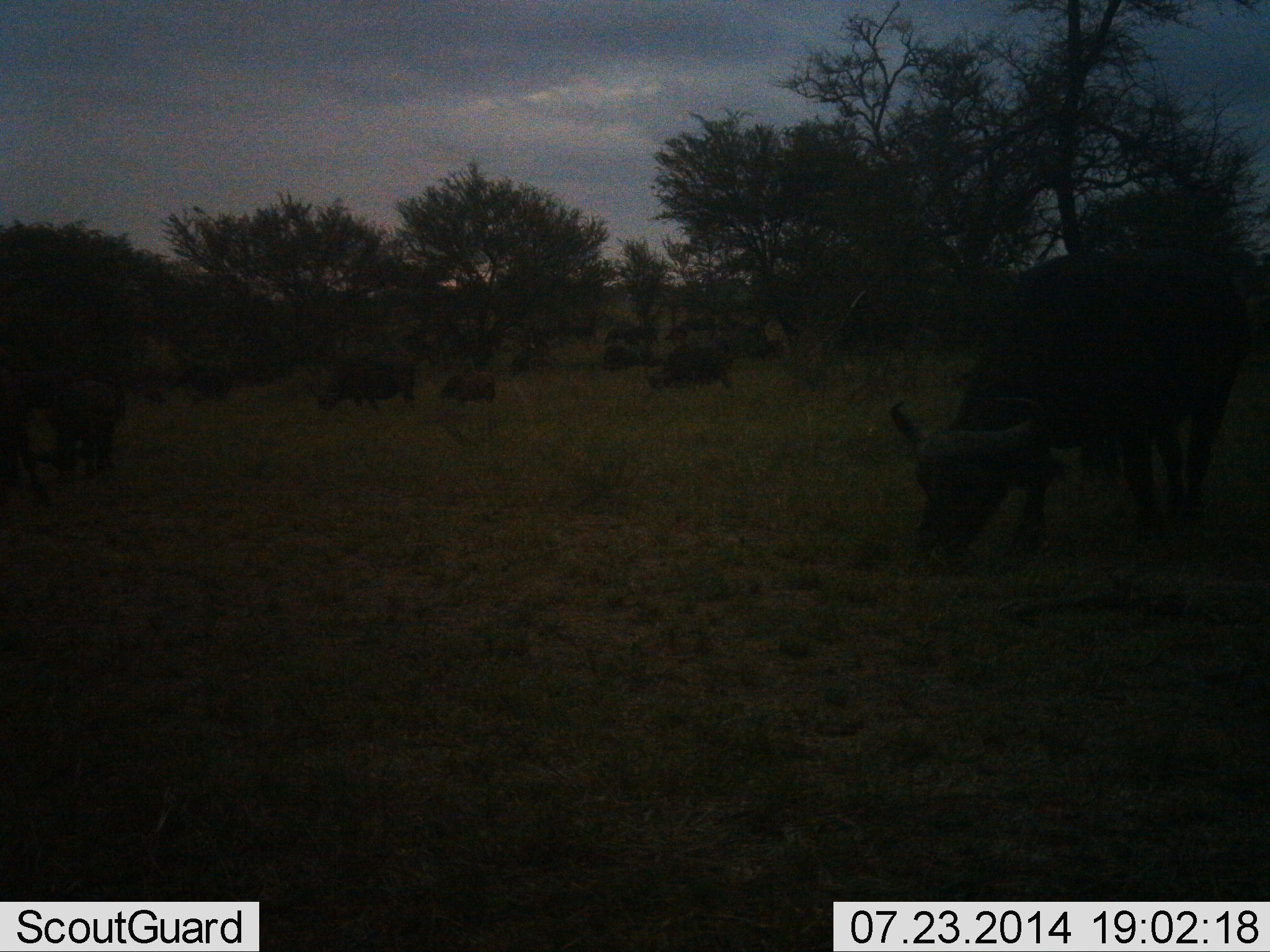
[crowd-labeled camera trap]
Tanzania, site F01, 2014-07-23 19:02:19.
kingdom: Animalia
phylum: Chordata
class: Mammalia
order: Artiodactyla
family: Bovidae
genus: Syncerus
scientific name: Syncerus caffer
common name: cape buffalo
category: buffalo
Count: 9.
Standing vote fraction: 18%.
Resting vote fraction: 9%.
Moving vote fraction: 0%.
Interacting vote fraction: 0%.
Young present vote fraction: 27%.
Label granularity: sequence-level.